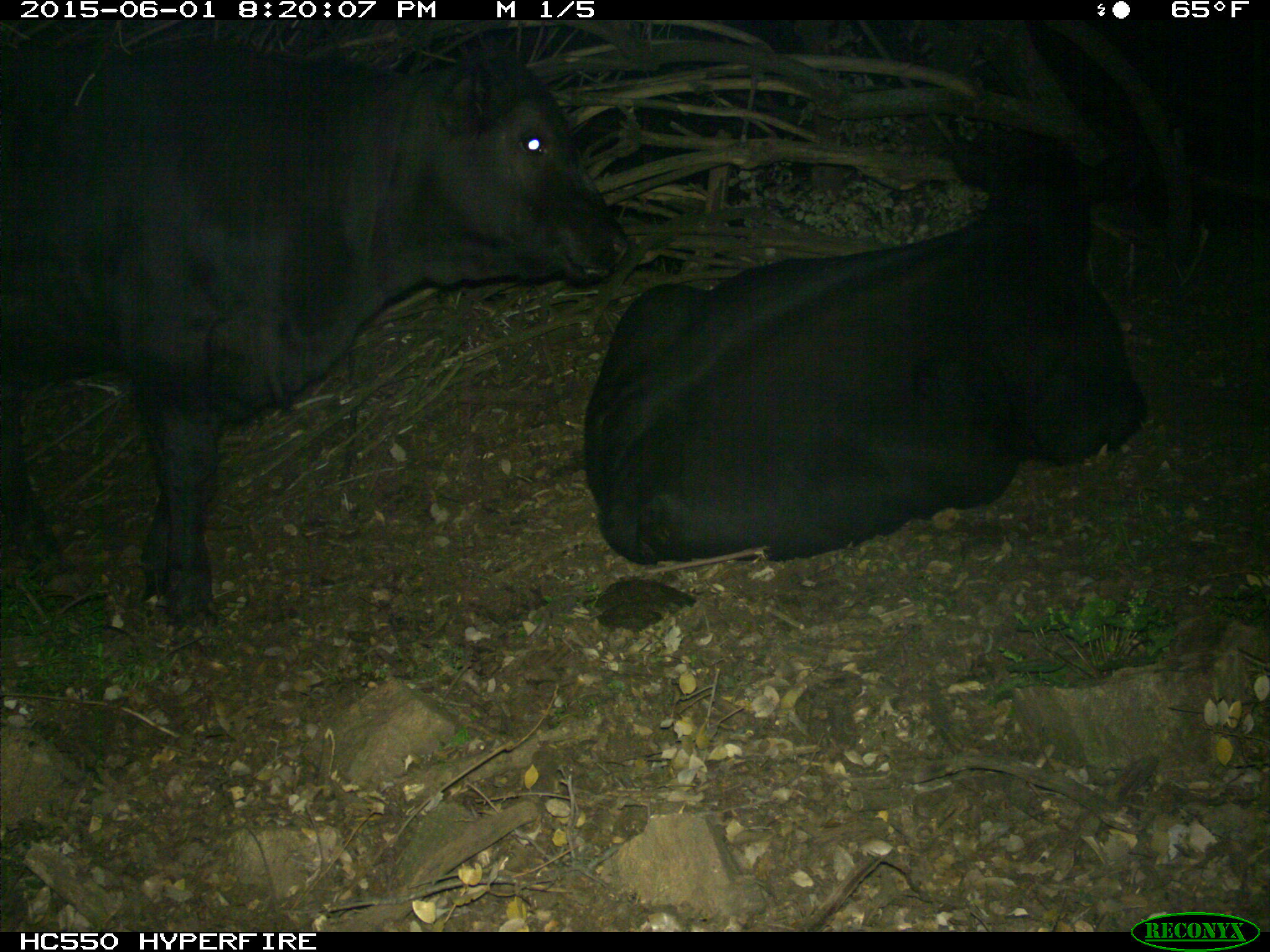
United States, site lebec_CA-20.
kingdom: Animalia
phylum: Chordata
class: Mammalia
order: Artiodactyla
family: Bovidae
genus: Bos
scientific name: Bos taurus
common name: domestic cow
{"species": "Bos taurus (domestic cow)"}